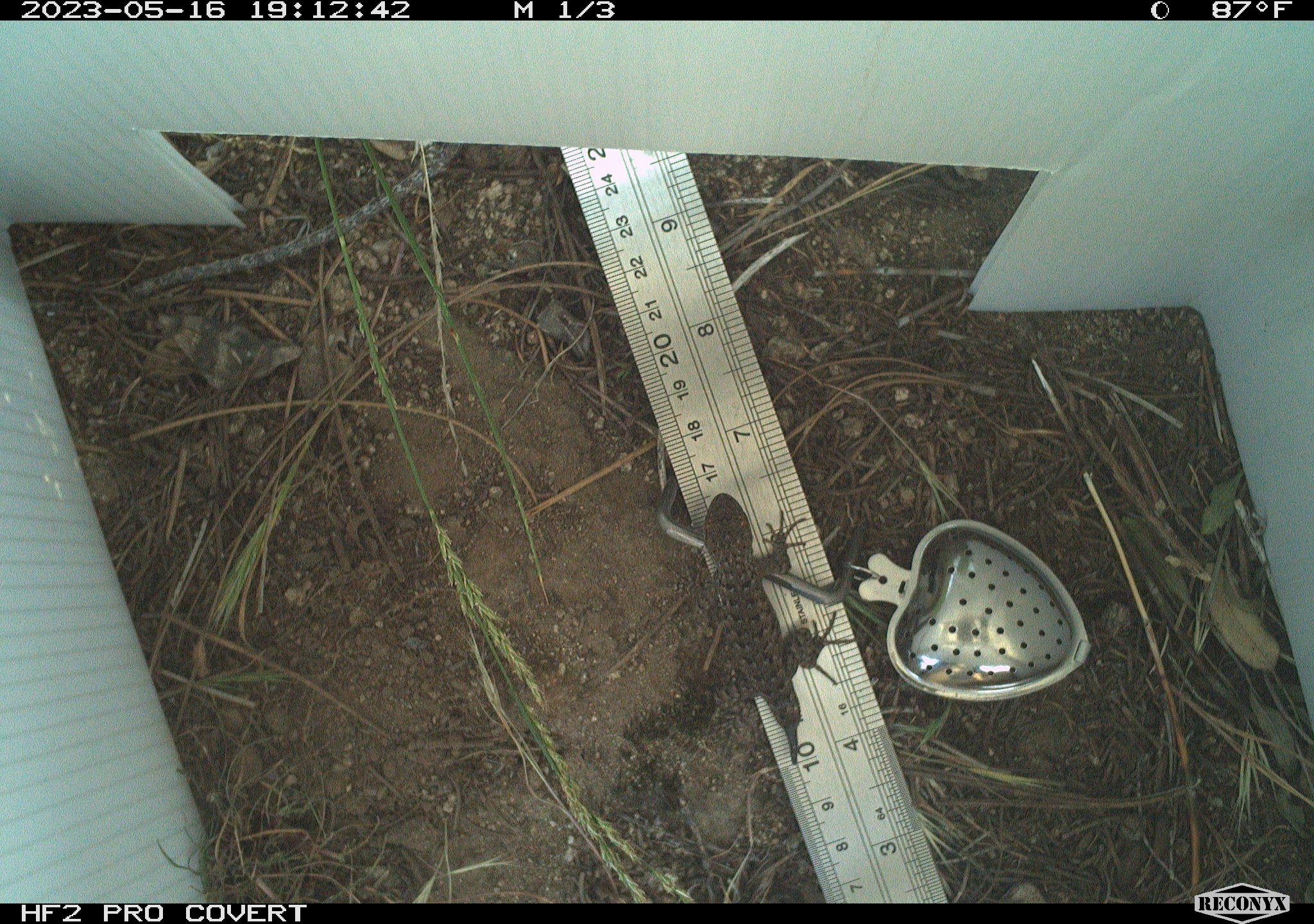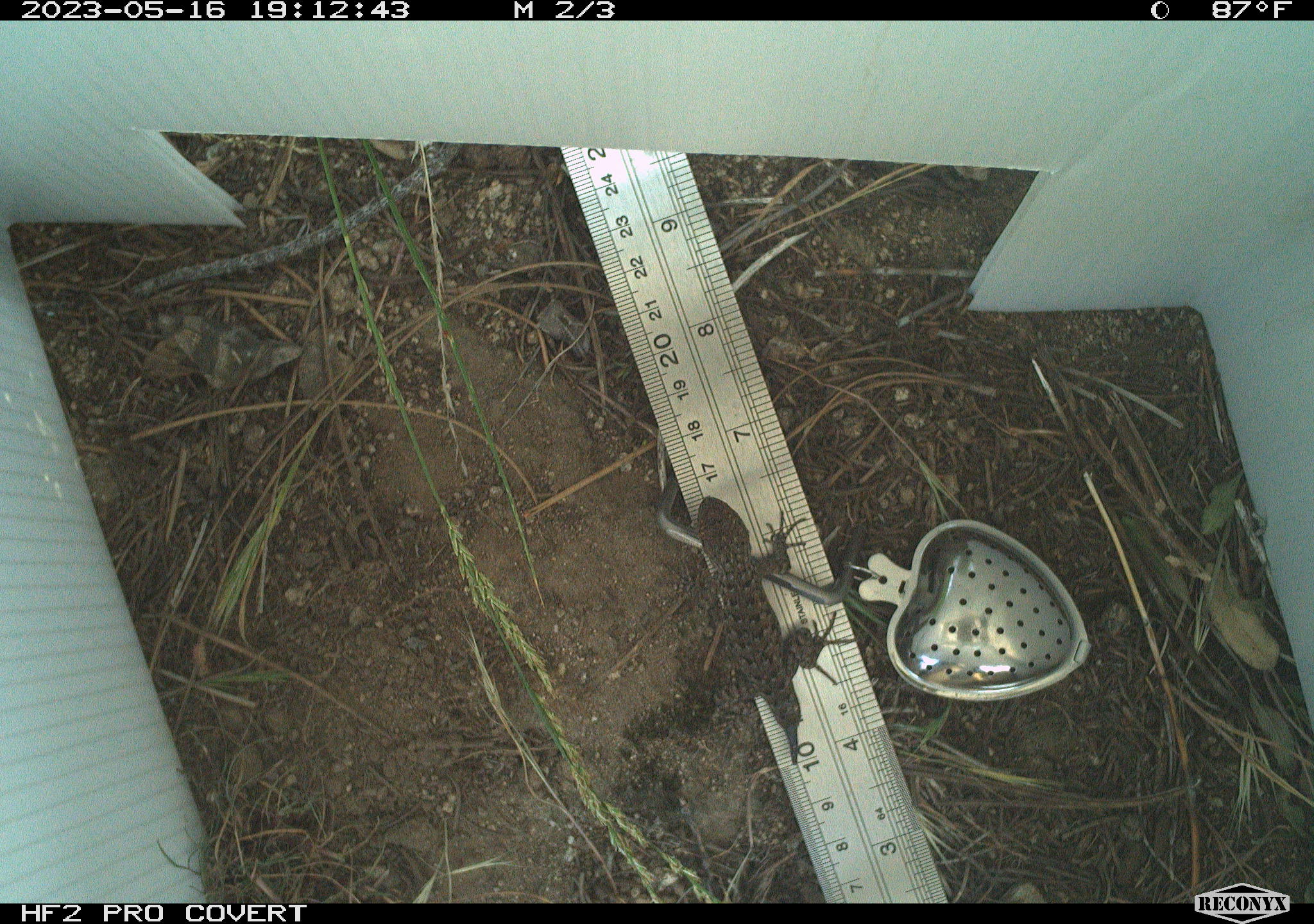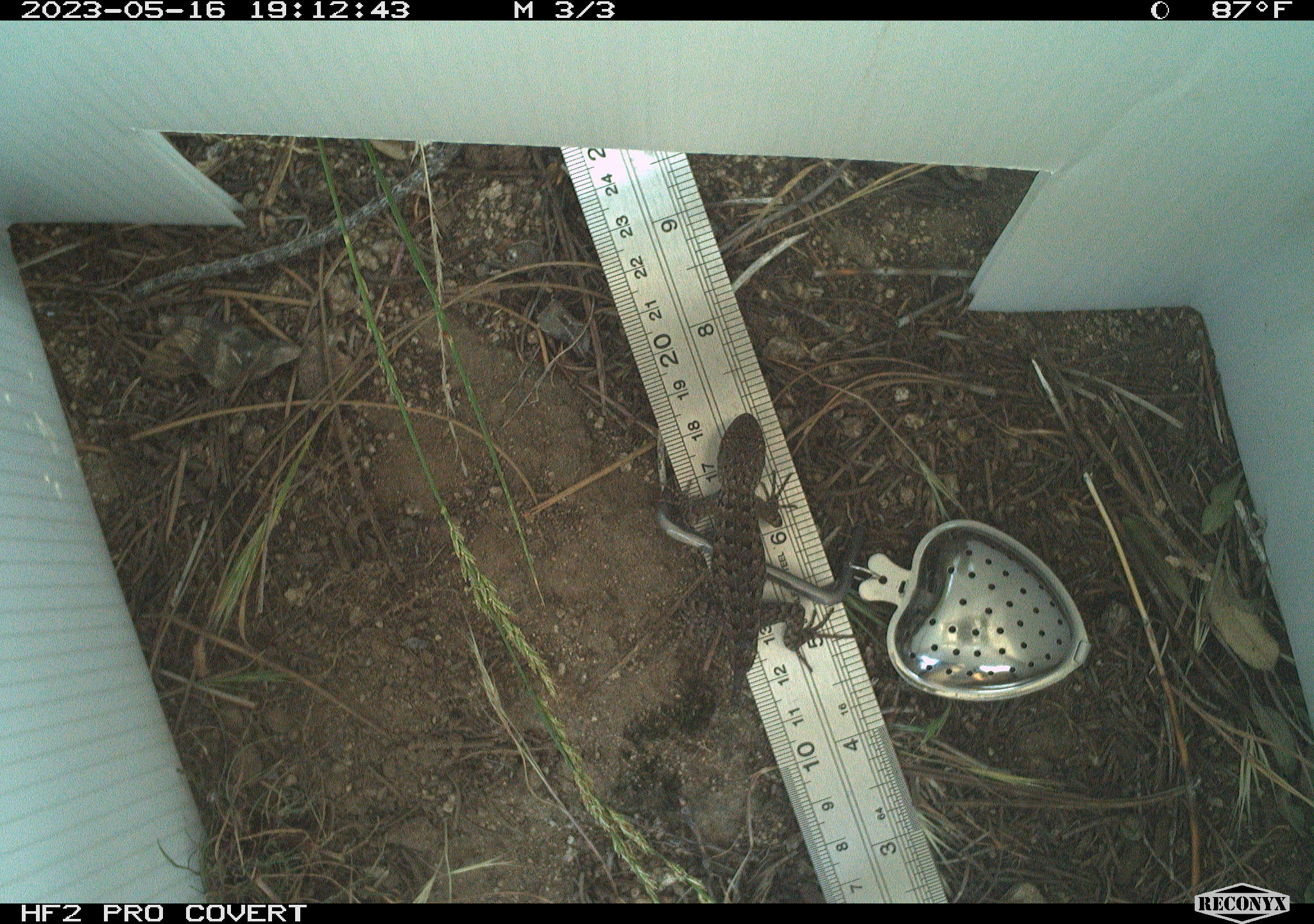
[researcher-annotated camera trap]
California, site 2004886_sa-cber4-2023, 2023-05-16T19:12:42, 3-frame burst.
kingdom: Animalia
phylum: Chordata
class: Reptilia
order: Squamata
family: Phrynosomatidae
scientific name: Phrynosomatidae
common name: phrynosomatid lizards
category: phrynosomatidae family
Phrynosomatidae family (phrynosomatid lizards) (Phrynosomatidae).